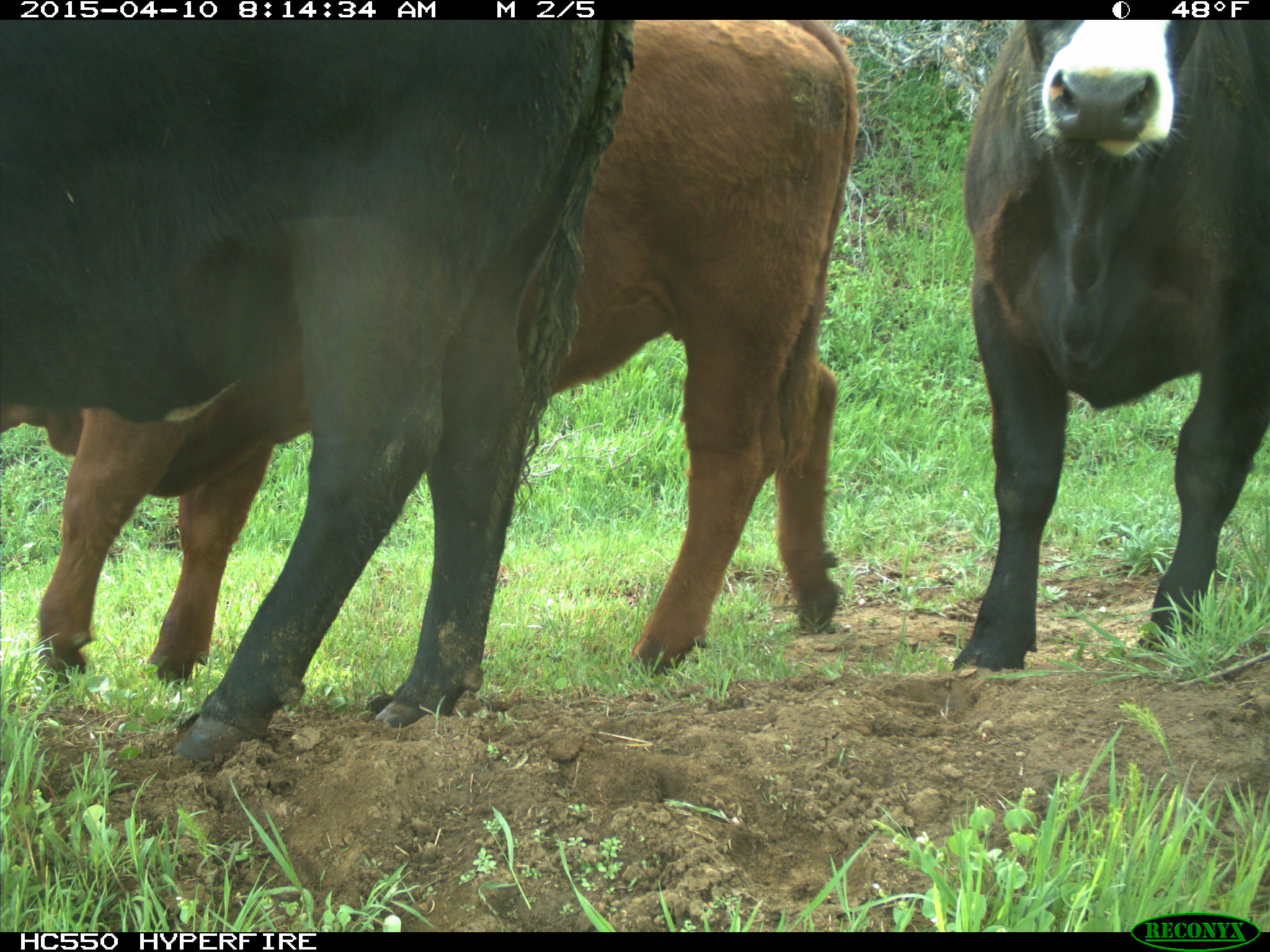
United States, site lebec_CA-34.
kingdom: Animalia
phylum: Chordata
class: Mammalia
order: Artiodactyla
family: Bovidae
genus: Bos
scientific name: Bos taurus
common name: domestic cow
Bos taurus (domestic cow).